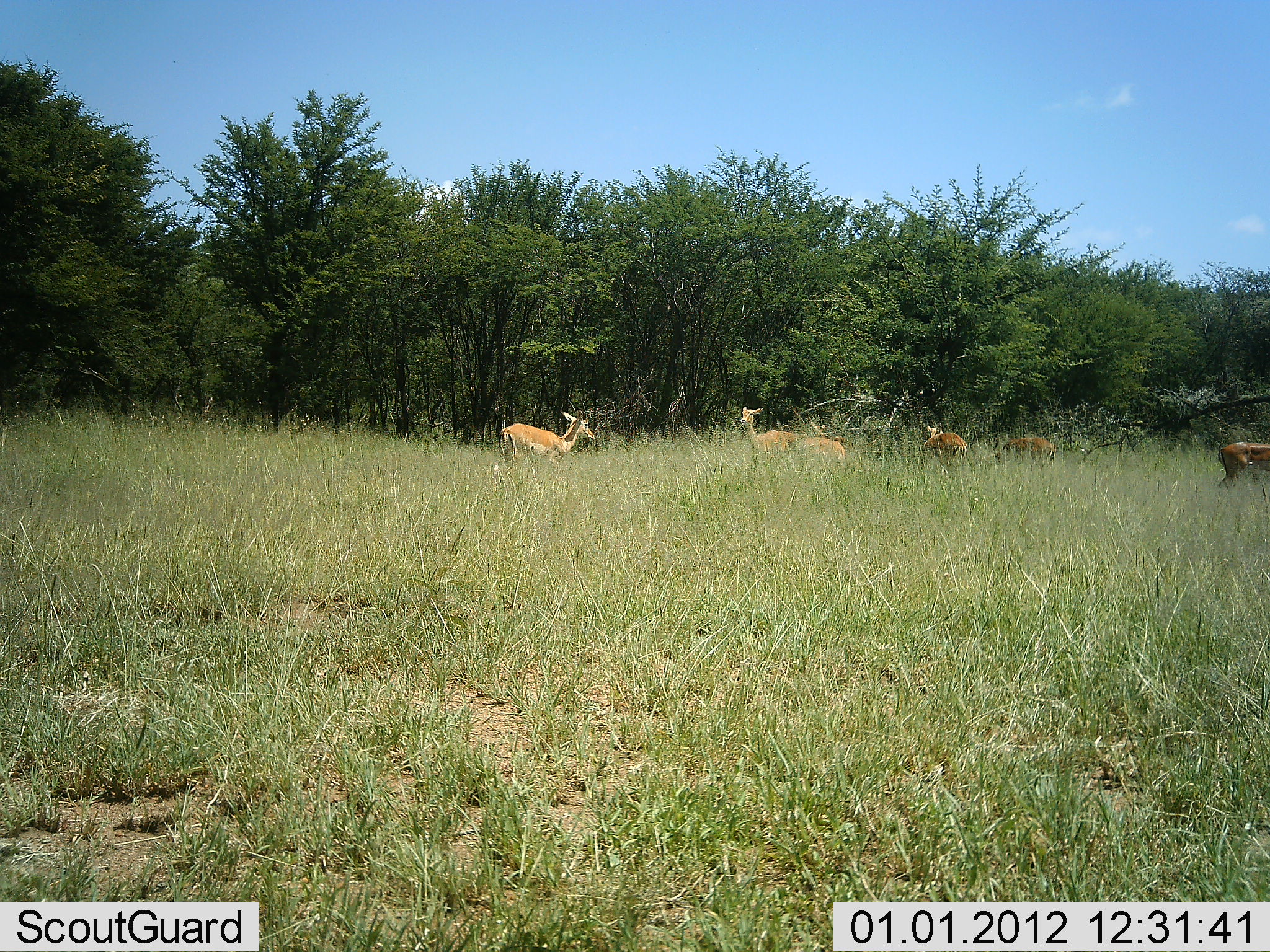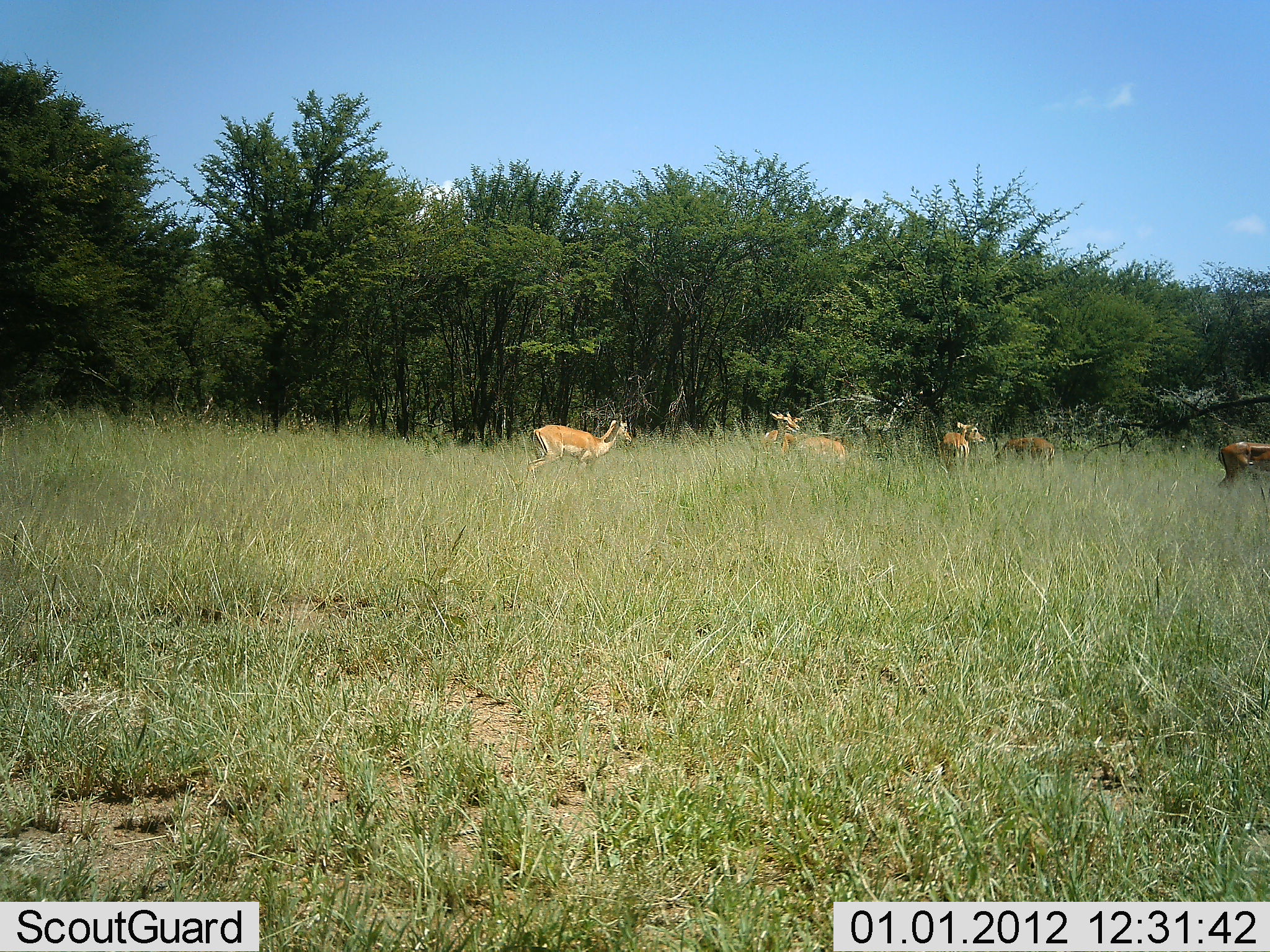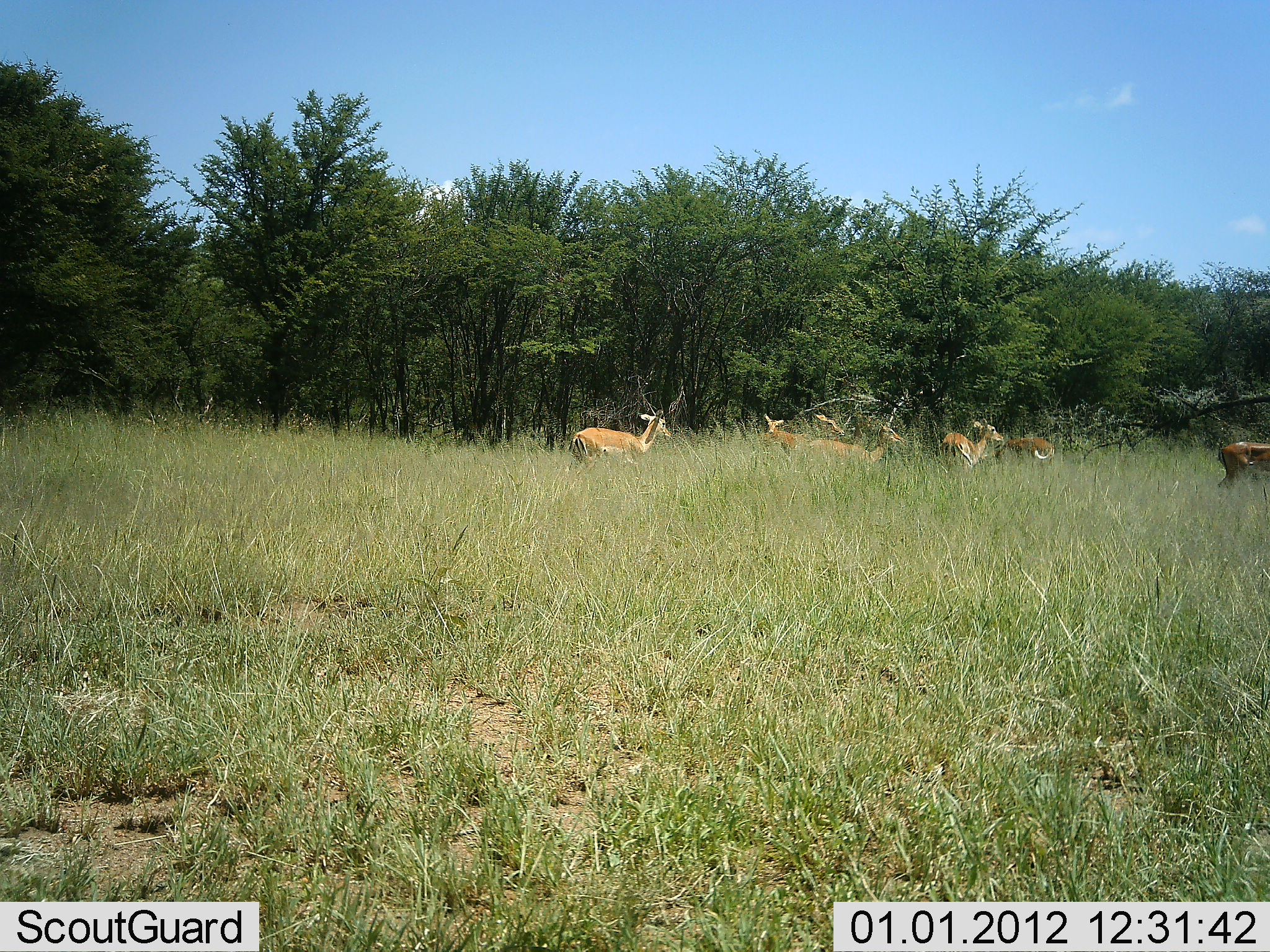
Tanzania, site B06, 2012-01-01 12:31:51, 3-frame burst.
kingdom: Animalia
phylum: Chordata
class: Mammalia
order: Artiodactyla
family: Bovidae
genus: Nanger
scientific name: Nanger granti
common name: grant's gazelle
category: gazellegrants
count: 6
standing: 50%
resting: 0%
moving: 78%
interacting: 6%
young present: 0%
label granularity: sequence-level